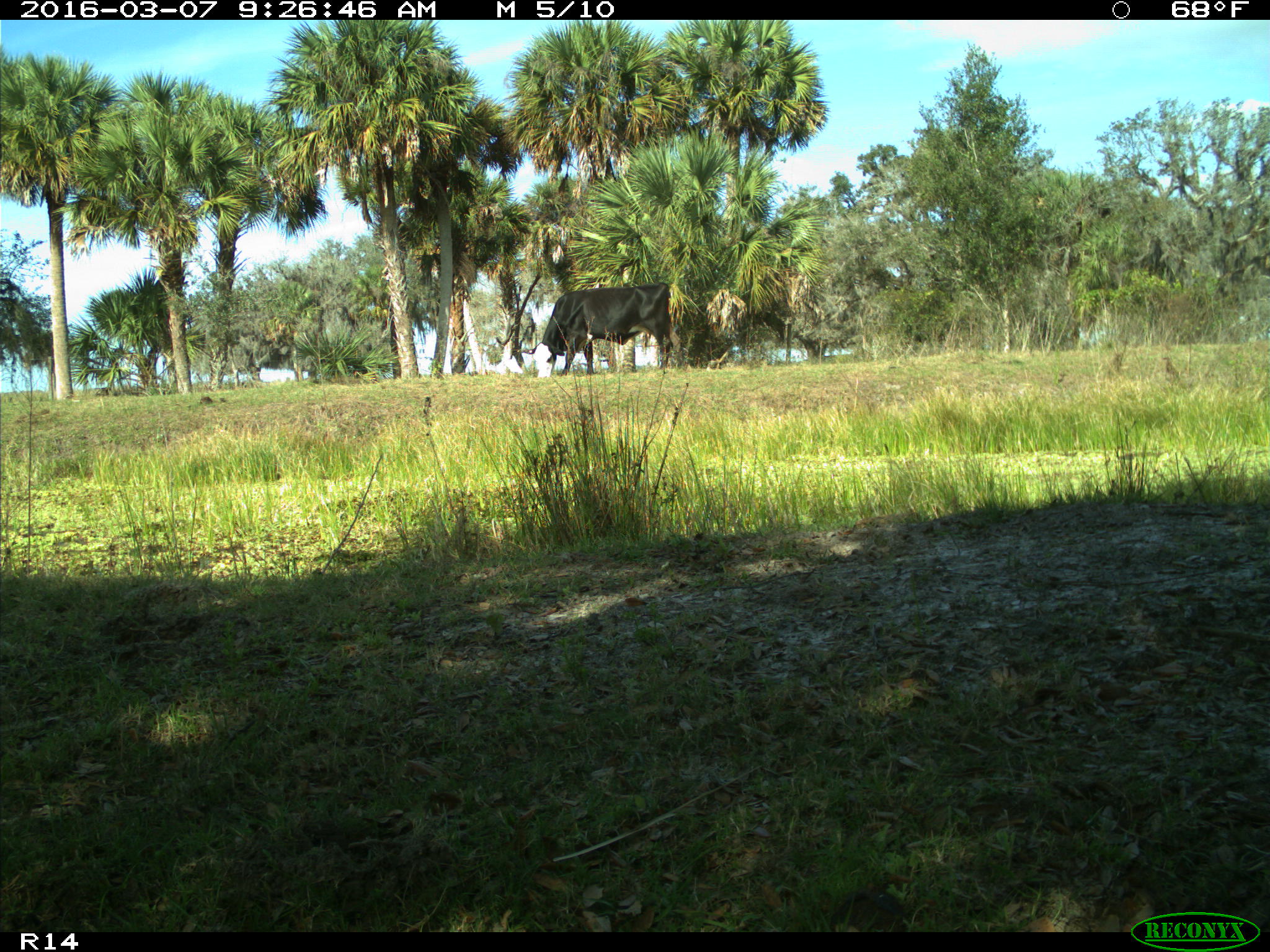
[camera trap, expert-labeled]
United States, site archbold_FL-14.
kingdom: Animalia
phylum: Chordata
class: Mammalia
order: Artiodactyla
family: Bovidae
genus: Bos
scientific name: Bos taurus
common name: domestic cow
Bos taurus (domestic cow).